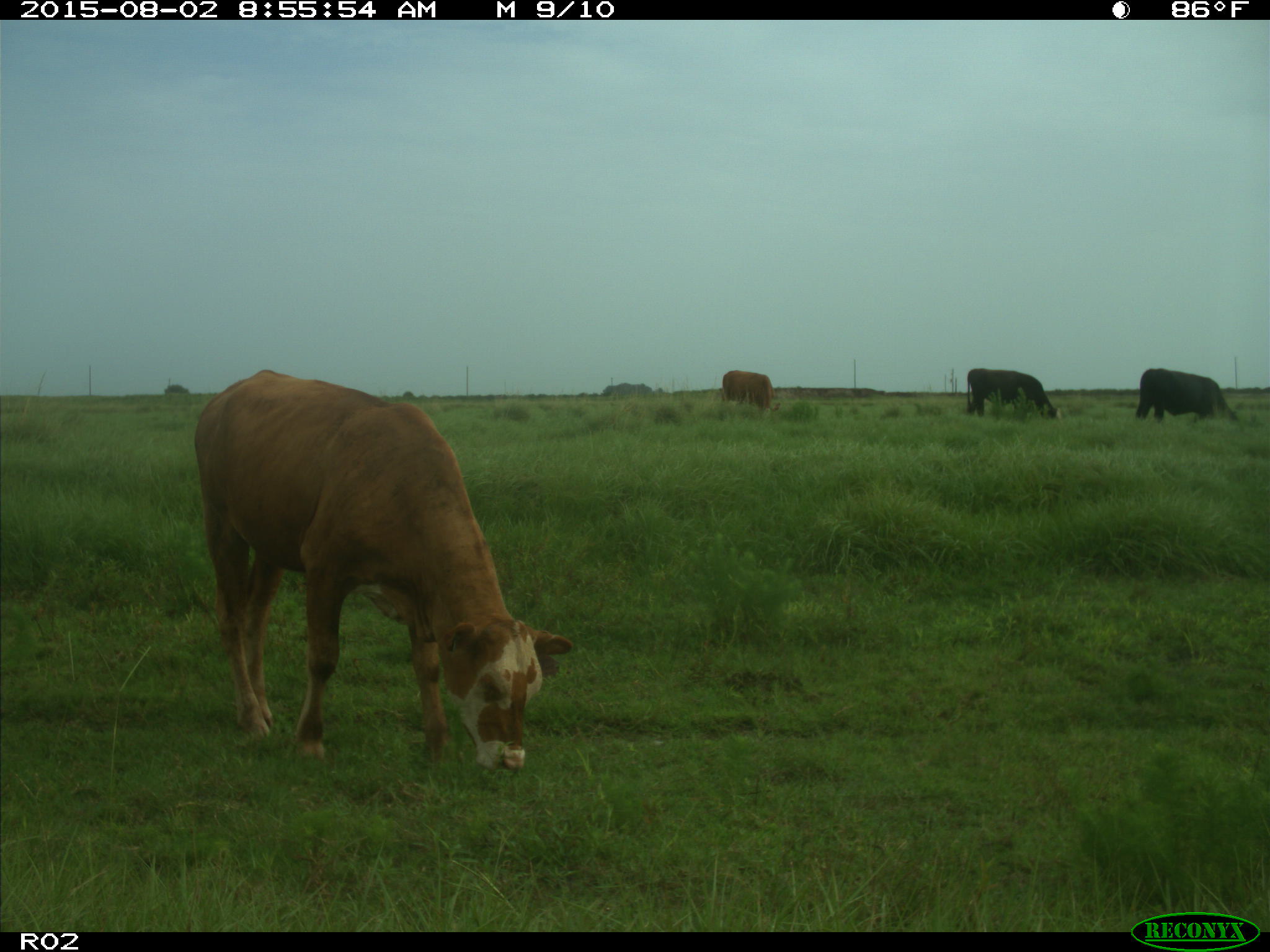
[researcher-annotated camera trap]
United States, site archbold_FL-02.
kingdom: Animalia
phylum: Chordata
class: Mammalia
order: Artiodactyla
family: Bovidae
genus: Bos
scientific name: Bos taurus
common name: domestic cow